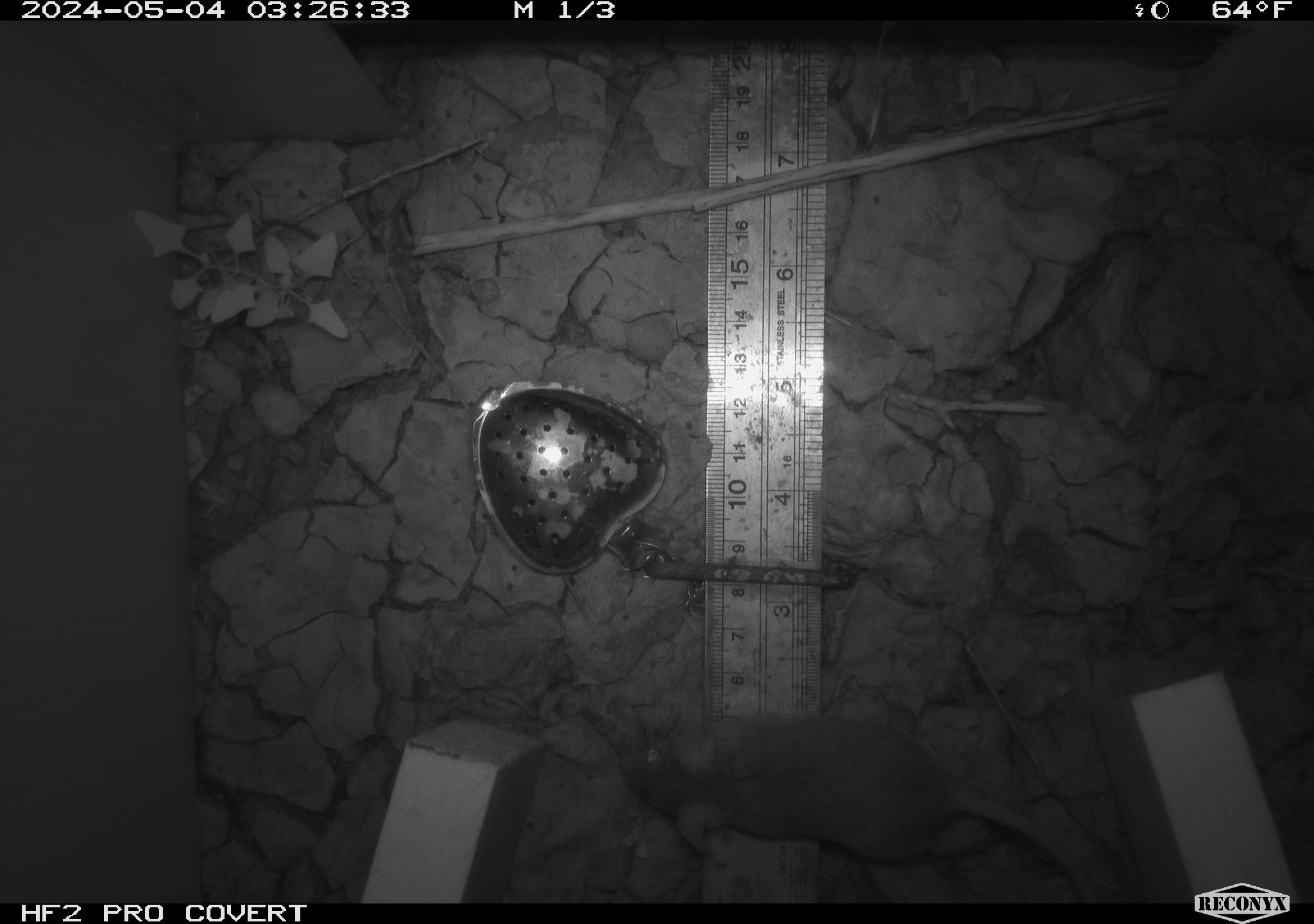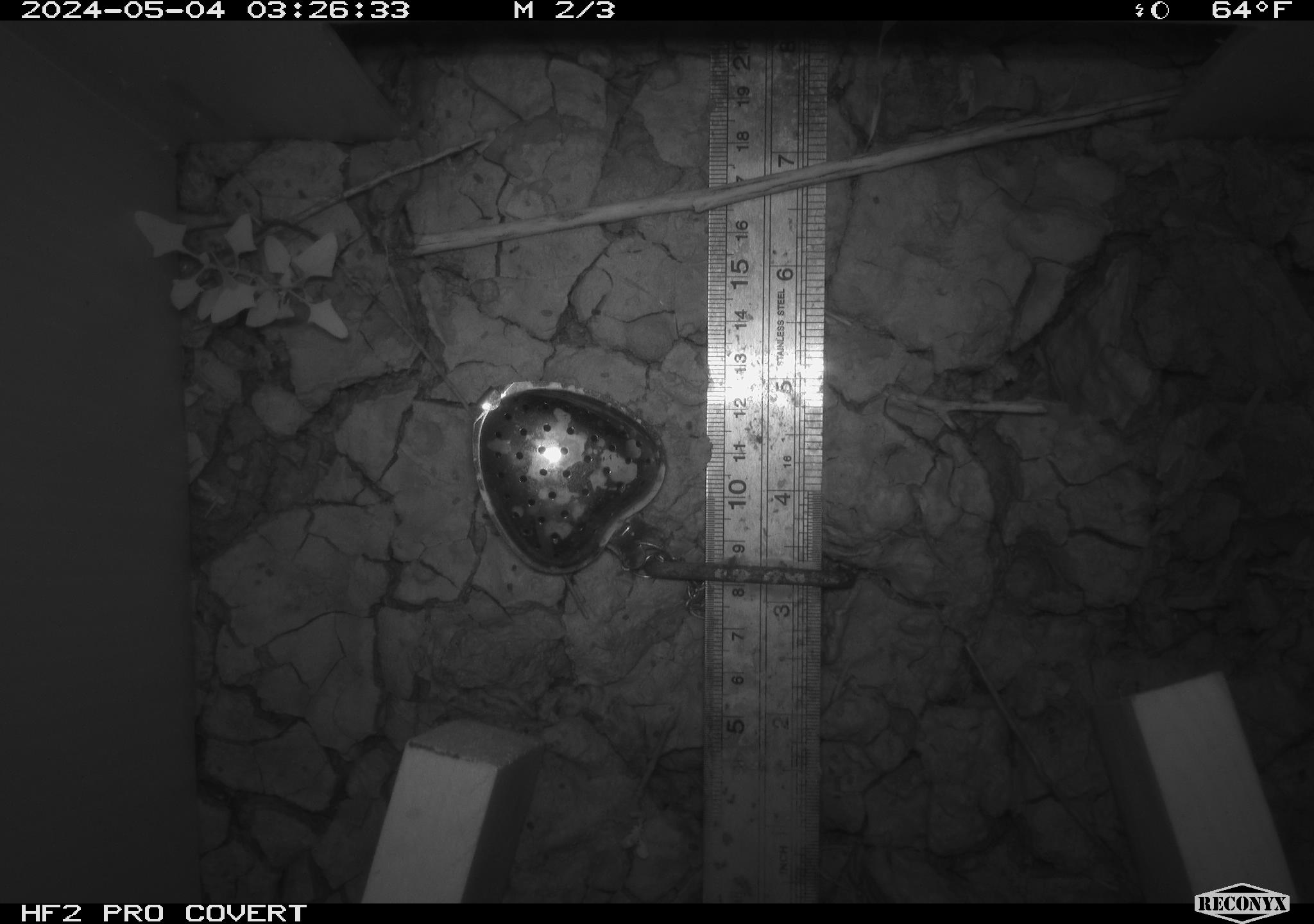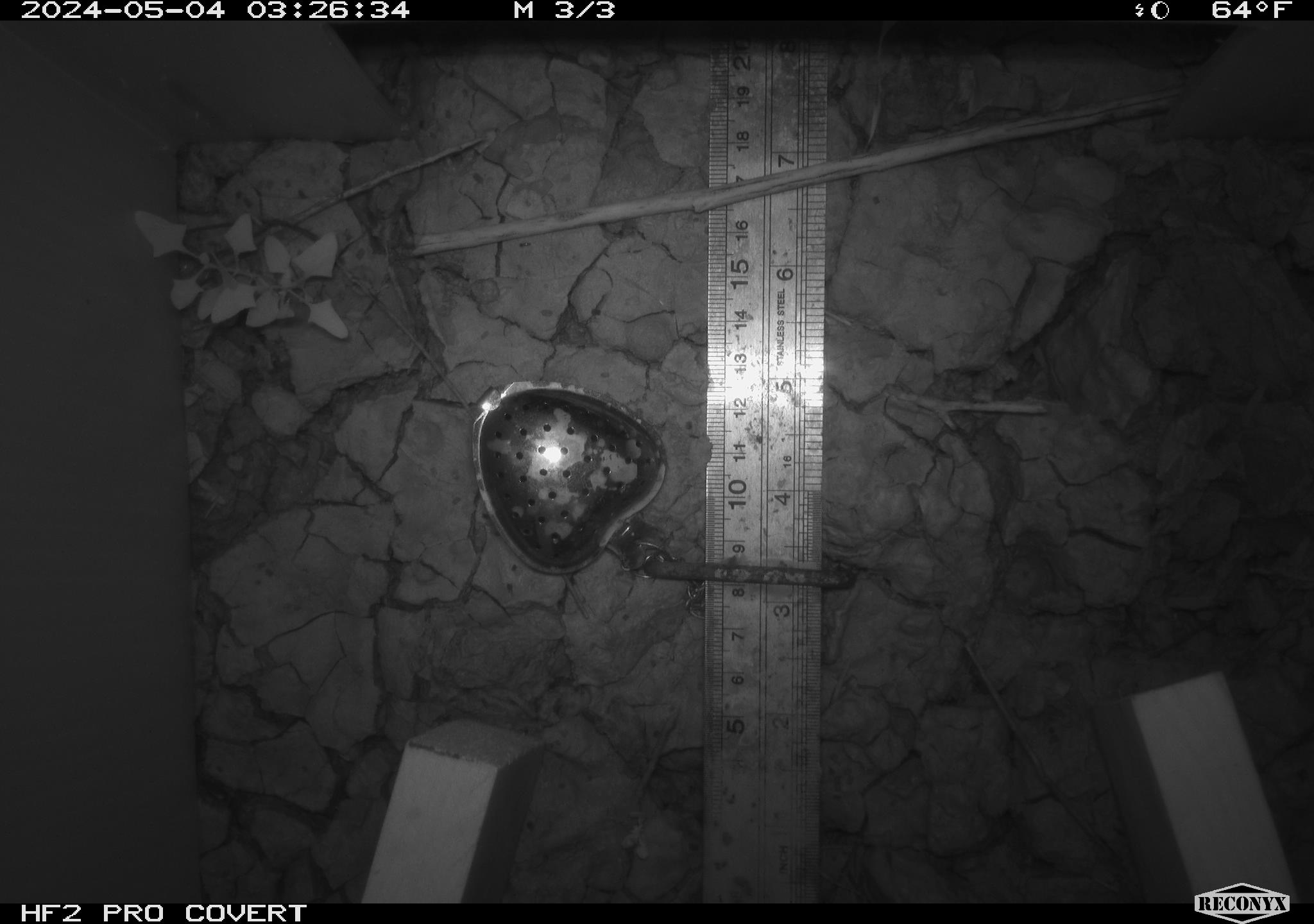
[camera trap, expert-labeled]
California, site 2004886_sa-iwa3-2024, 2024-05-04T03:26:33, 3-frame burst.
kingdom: Animalia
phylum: Chordata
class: Mammalia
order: Rodentia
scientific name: Rodentia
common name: mouse species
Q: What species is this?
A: Mouse species (Rodentia).